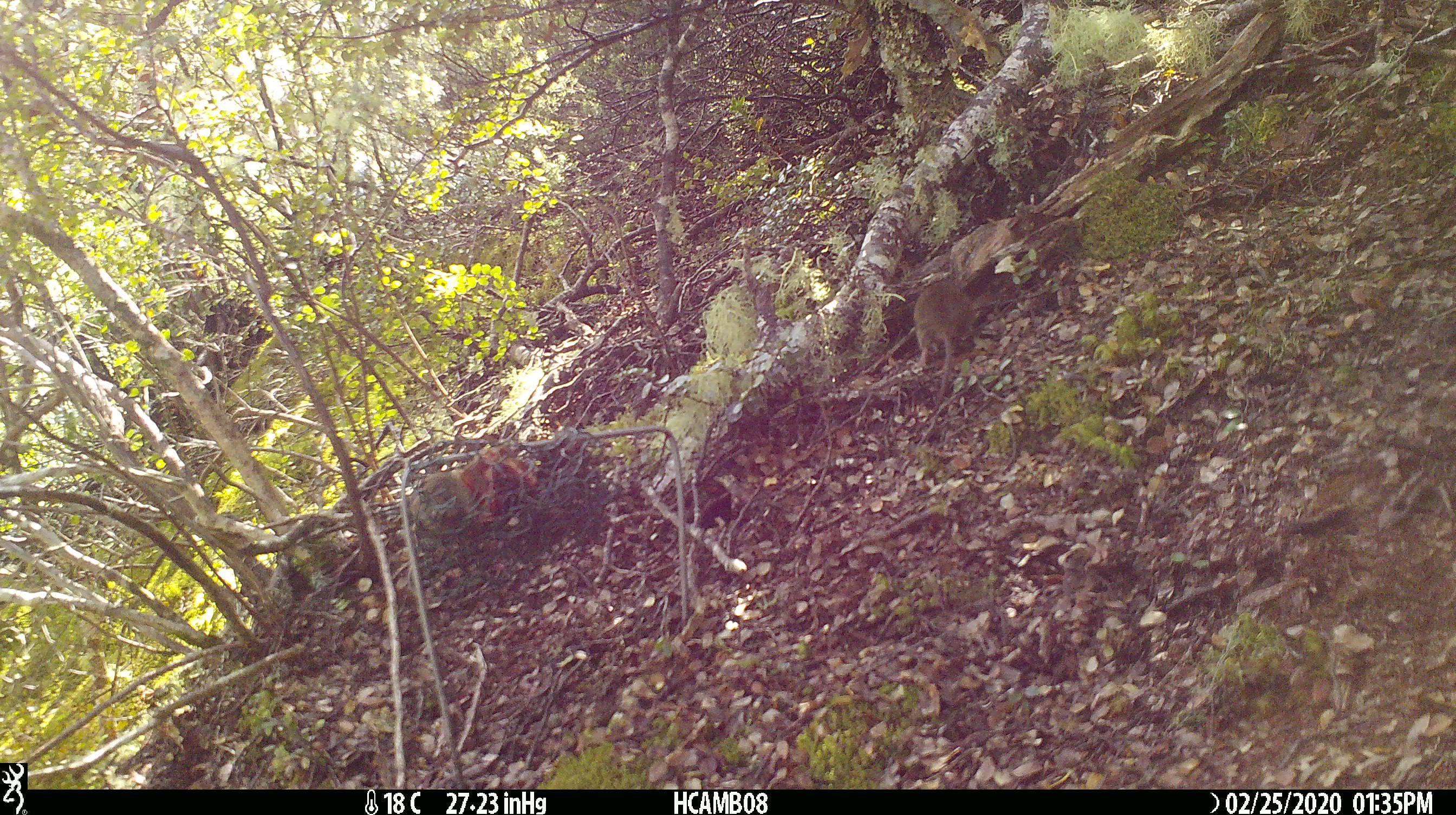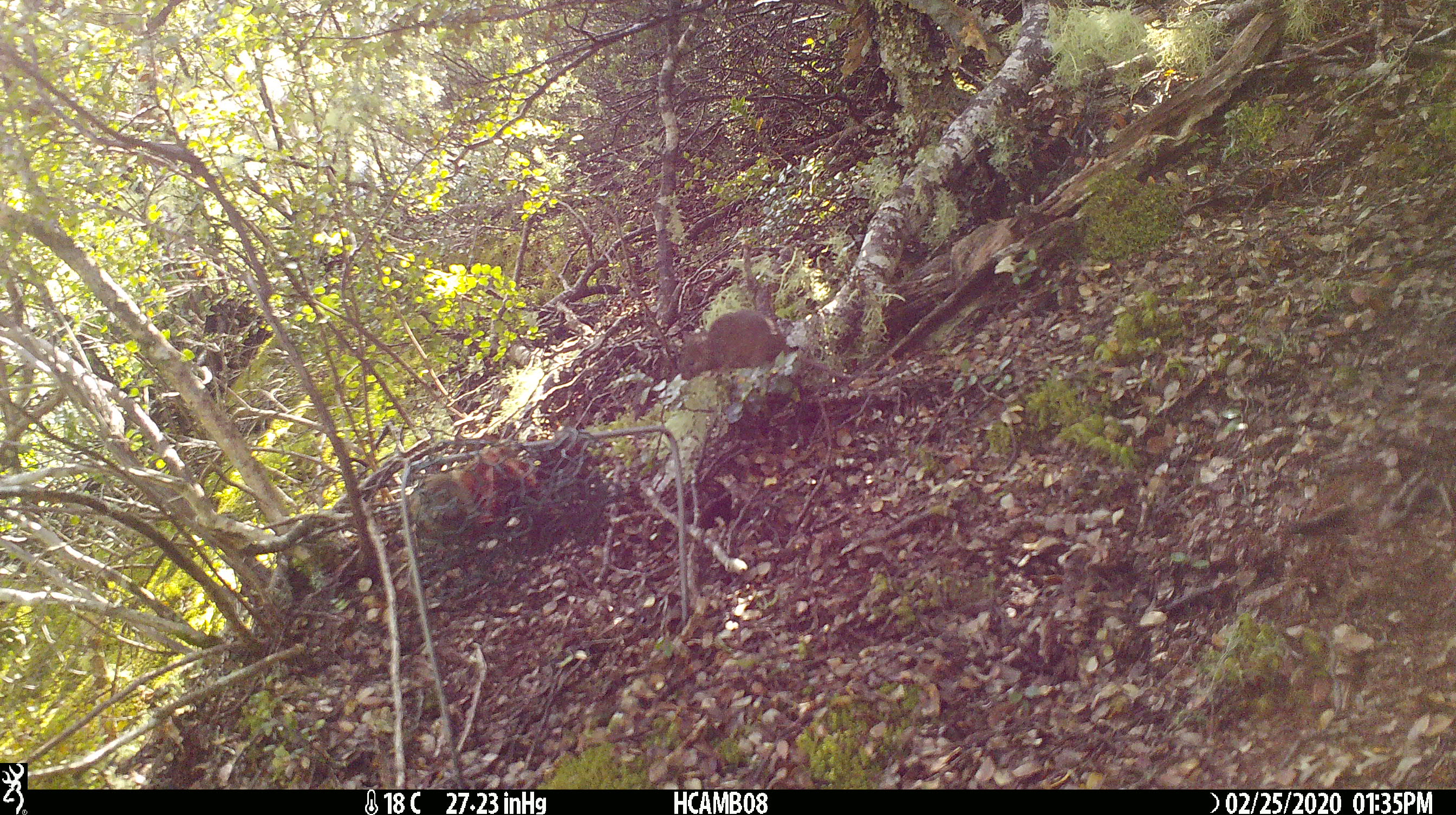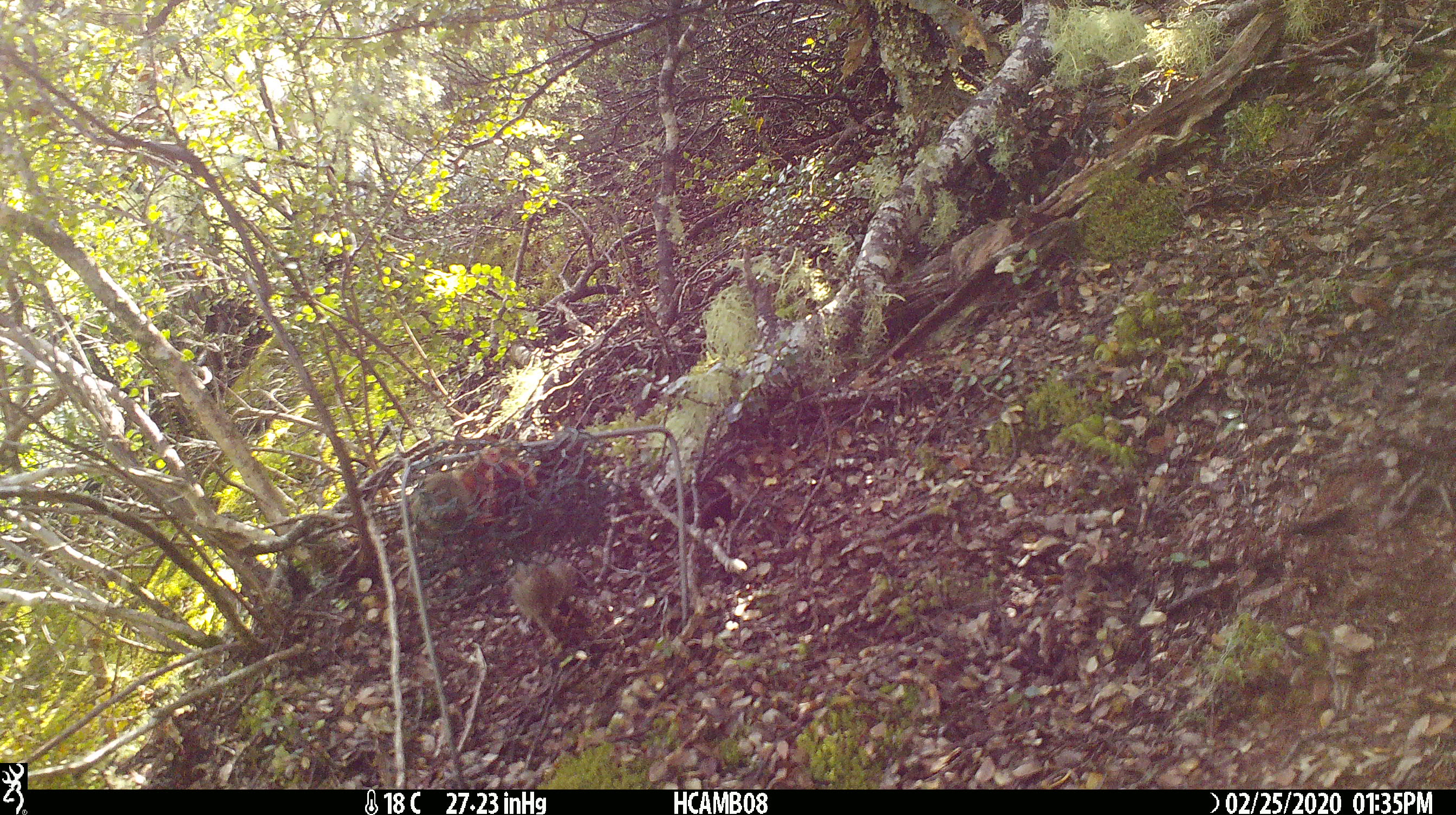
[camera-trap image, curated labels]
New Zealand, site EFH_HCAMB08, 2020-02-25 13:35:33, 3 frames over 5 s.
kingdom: Animalia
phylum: Chordata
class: Mammalia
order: Rodentia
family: Muridae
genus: Mus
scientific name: Mus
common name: mouse